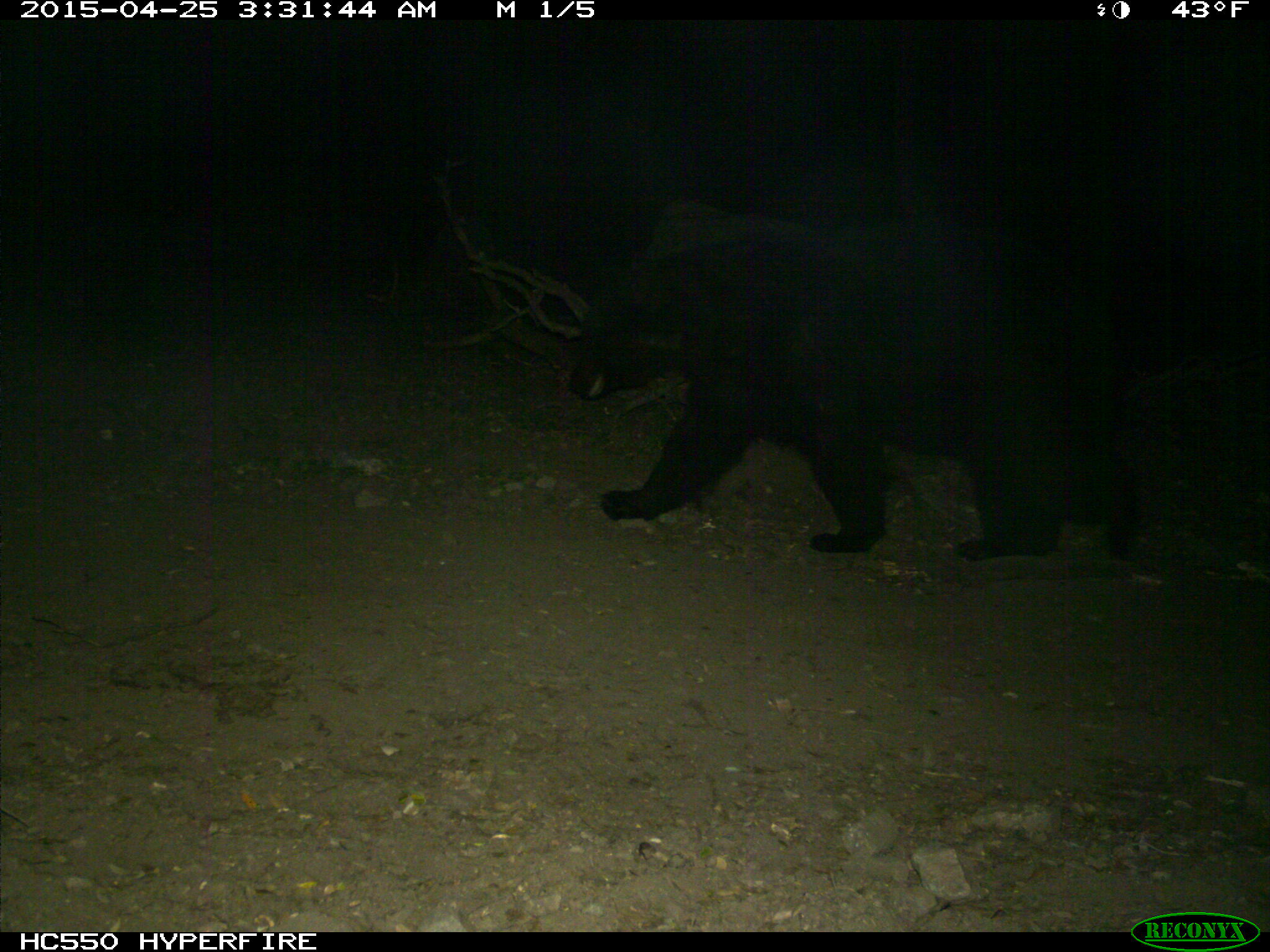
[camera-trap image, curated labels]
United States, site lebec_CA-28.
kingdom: Animalia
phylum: Chordata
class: Mammalia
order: Carnivora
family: Ursidae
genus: Ursus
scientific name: Ursus americanus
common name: american black bear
Ursus americanus (american black bear).